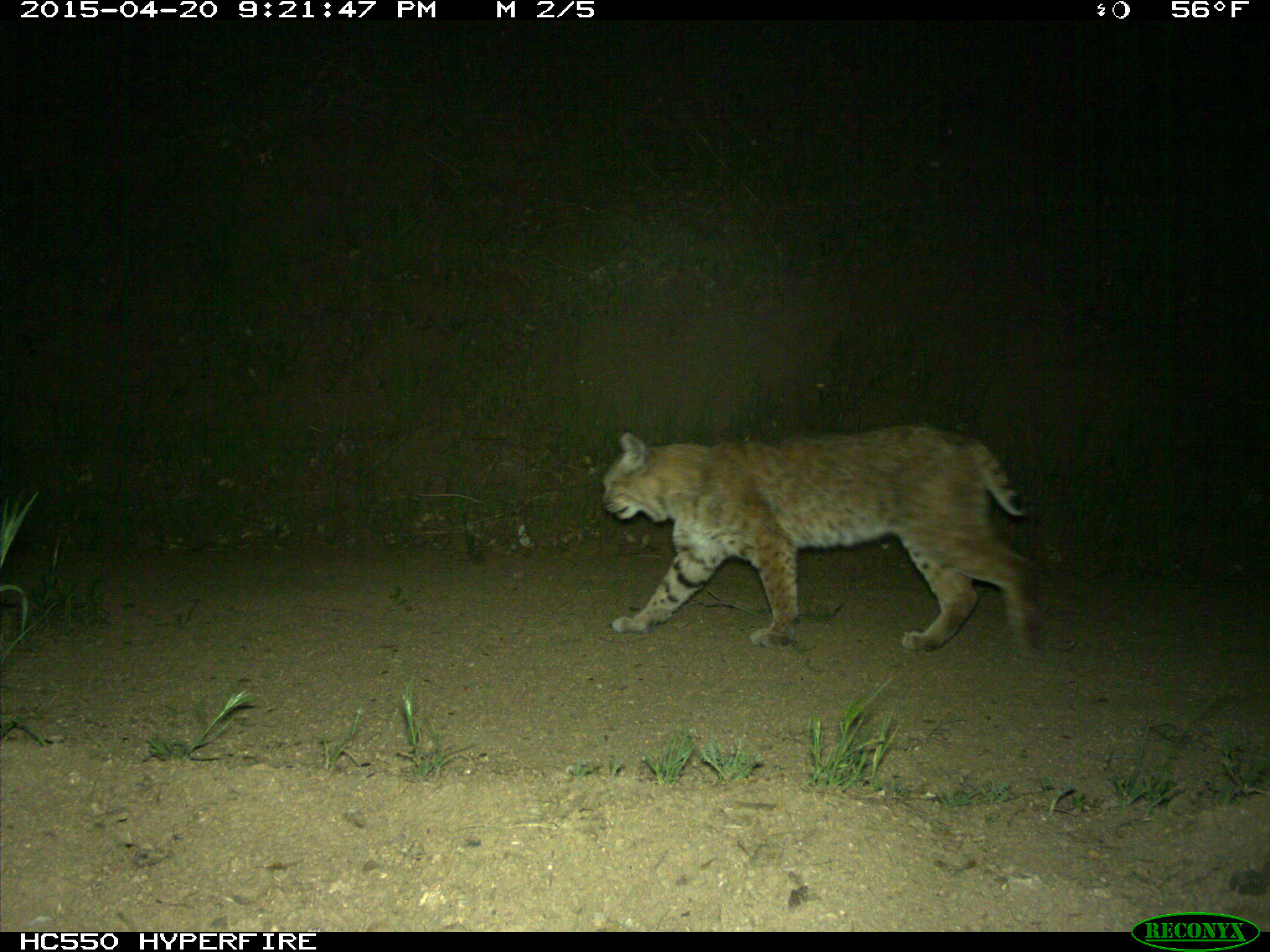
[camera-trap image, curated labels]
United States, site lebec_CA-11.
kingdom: Animalia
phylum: Chordata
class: Mammalia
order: Carnivora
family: Felidae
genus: Lynx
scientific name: Lynx rufus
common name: bobcat